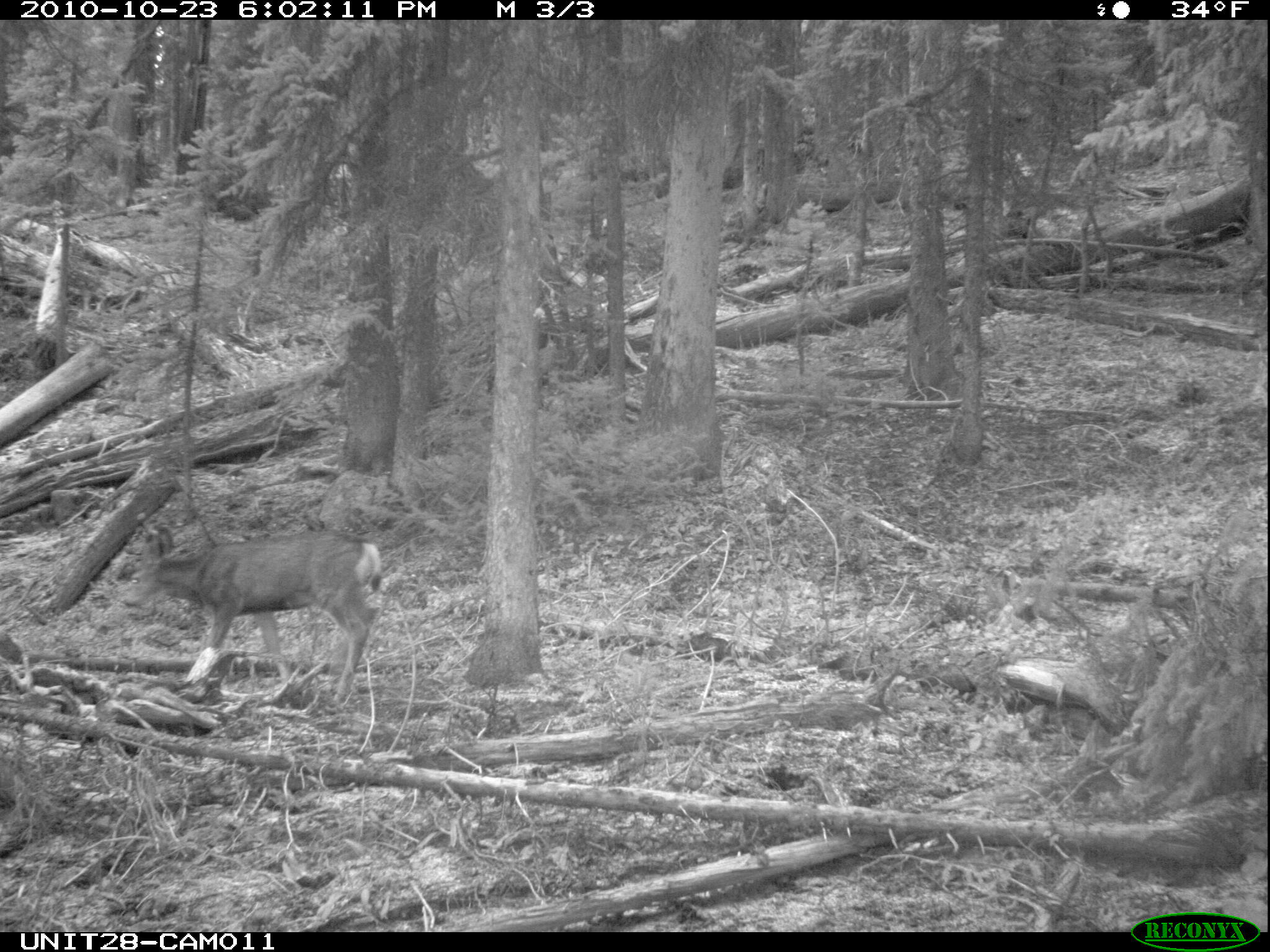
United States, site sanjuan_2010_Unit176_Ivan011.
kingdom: Animalia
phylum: Chordata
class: Mammalia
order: Artiodactyla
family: Cervidae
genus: Odocoileus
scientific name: Odocoileus hemionus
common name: mule deer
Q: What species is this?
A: Odocoileus hemionus (mule deer).